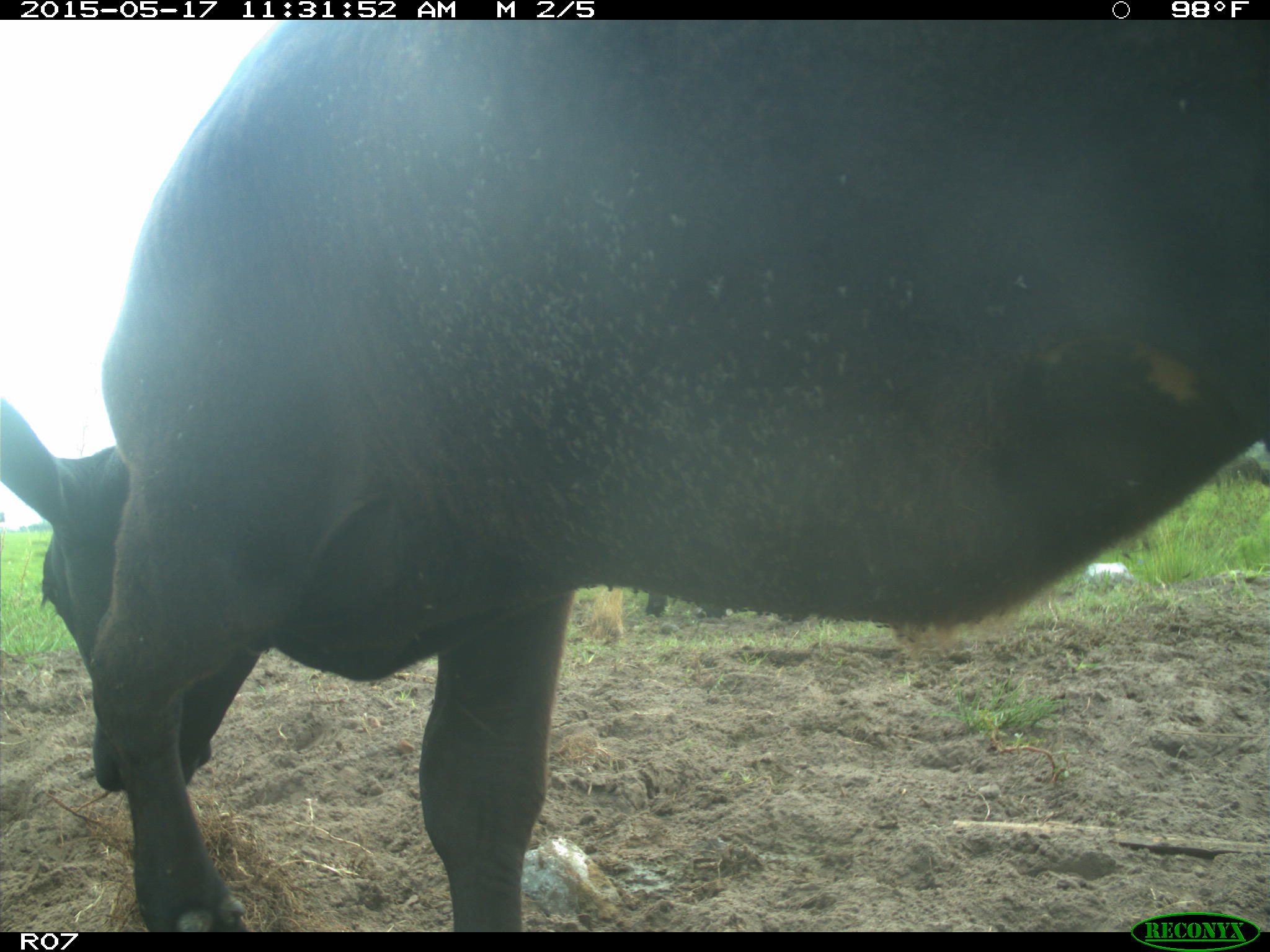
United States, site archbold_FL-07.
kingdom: Animalia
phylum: Chordata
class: Mammalia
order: Artiodactyla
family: Bovidae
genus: Bos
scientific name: Bos taurus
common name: domestic cow